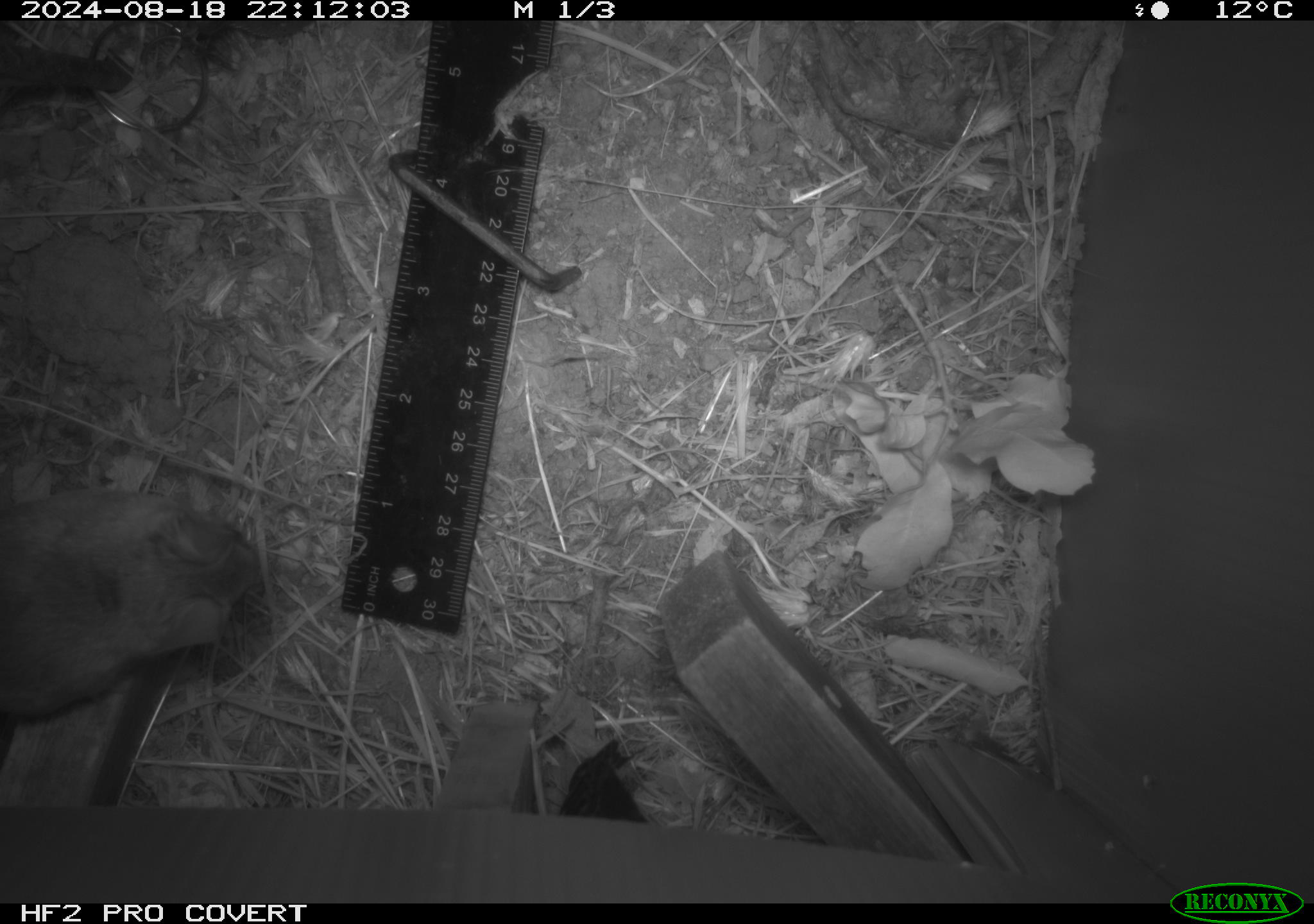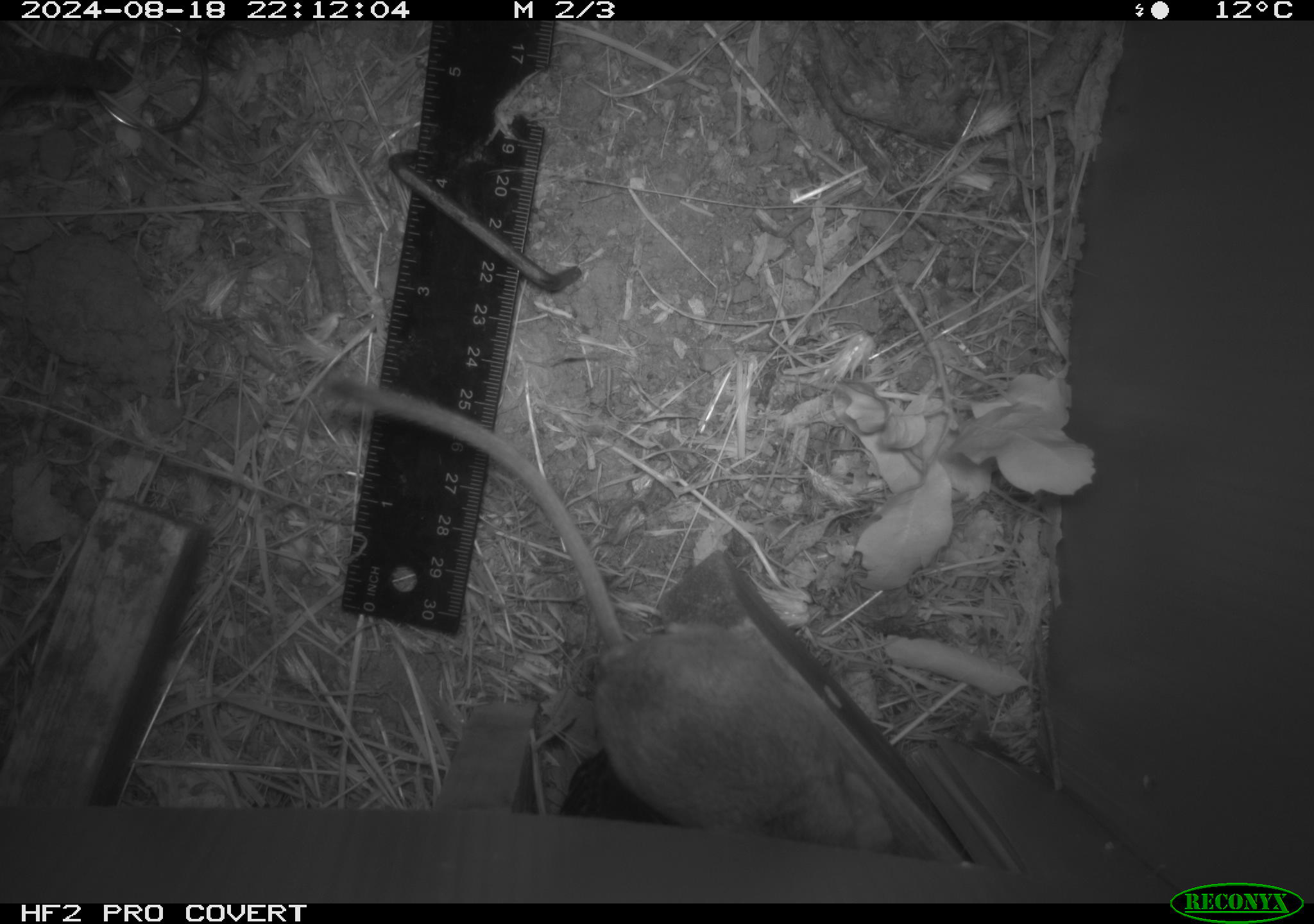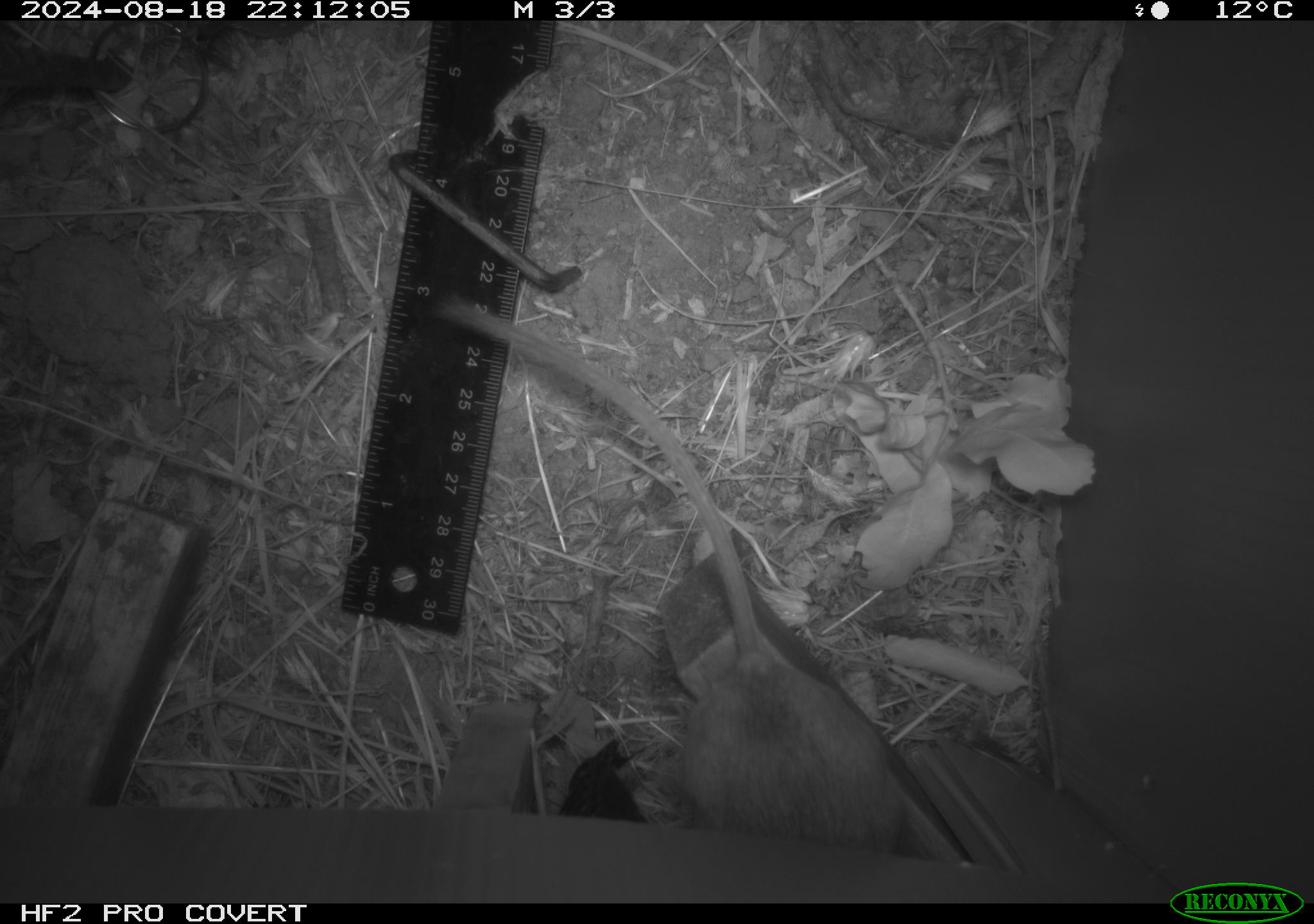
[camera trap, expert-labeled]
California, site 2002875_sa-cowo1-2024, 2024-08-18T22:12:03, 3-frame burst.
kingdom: Animalia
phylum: Chordata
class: Mammalia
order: Rodentia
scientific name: Rodentia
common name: rodent